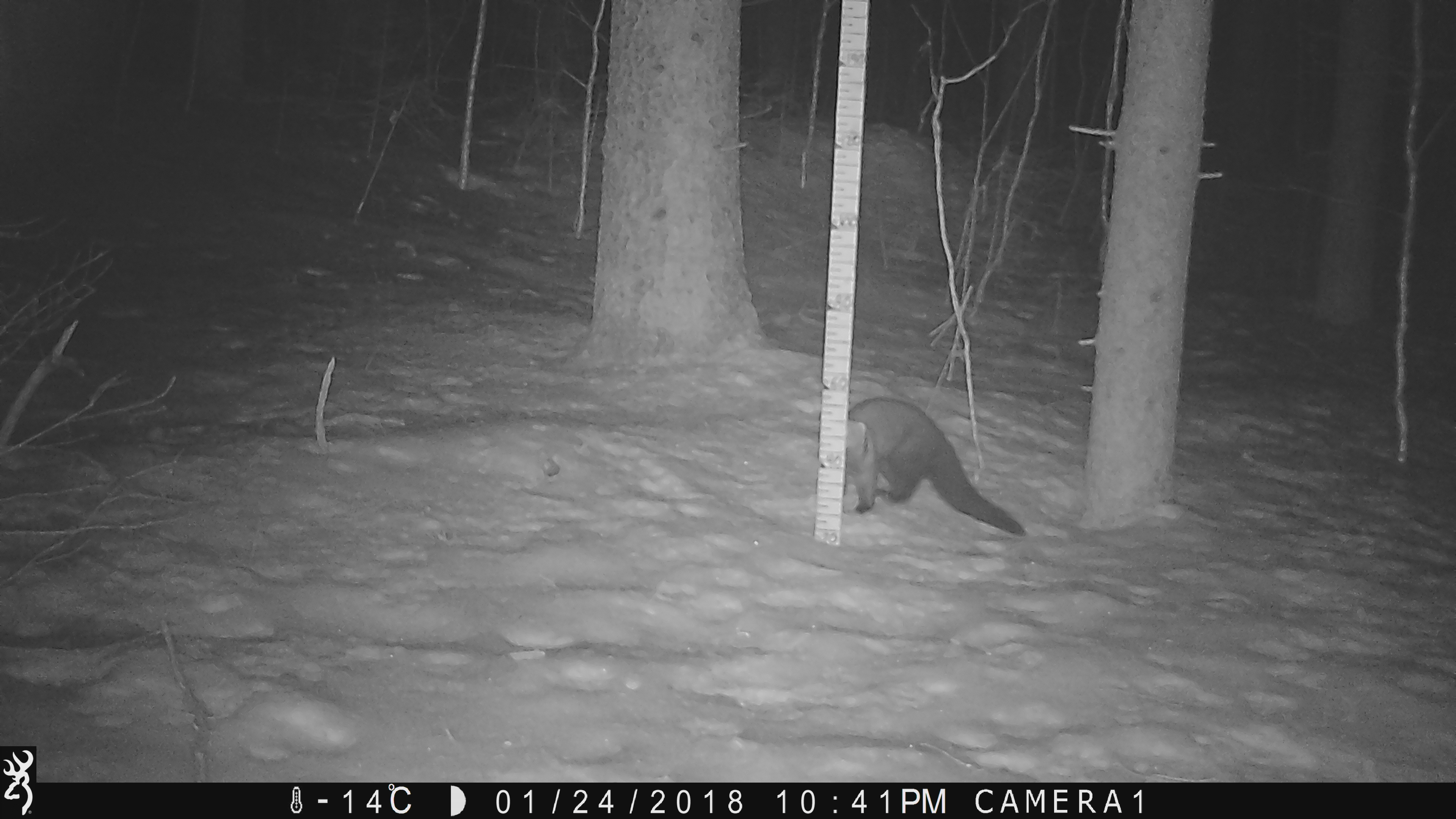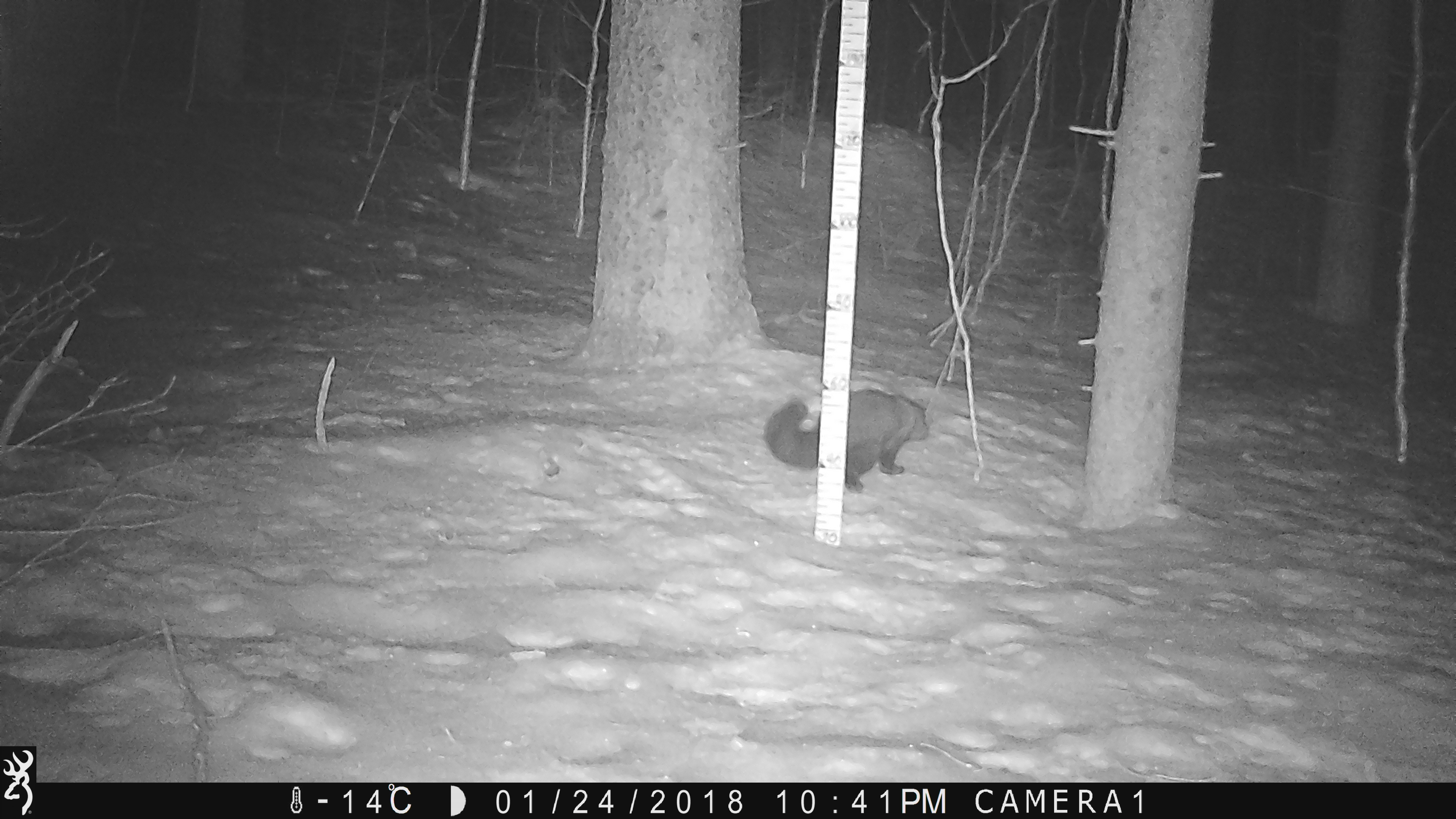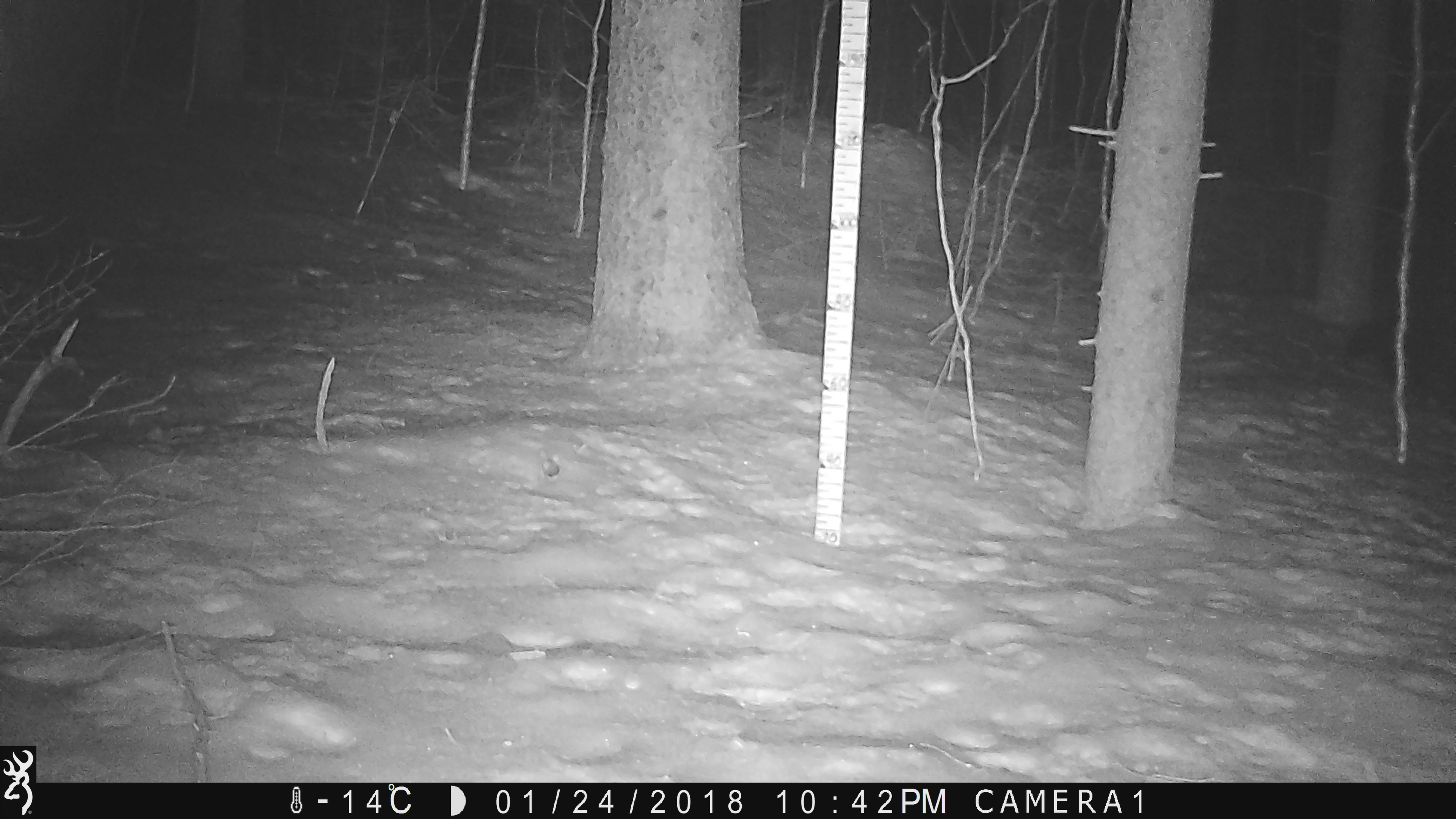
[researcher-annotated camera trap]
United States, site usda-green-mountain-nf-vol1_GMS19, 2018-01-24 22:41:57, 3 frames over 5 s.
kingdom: Animalia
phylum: Chordata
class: Mammalia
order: Carnivora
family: Mustelidae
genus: Pekania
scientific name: Pekania pennanti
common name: fisher